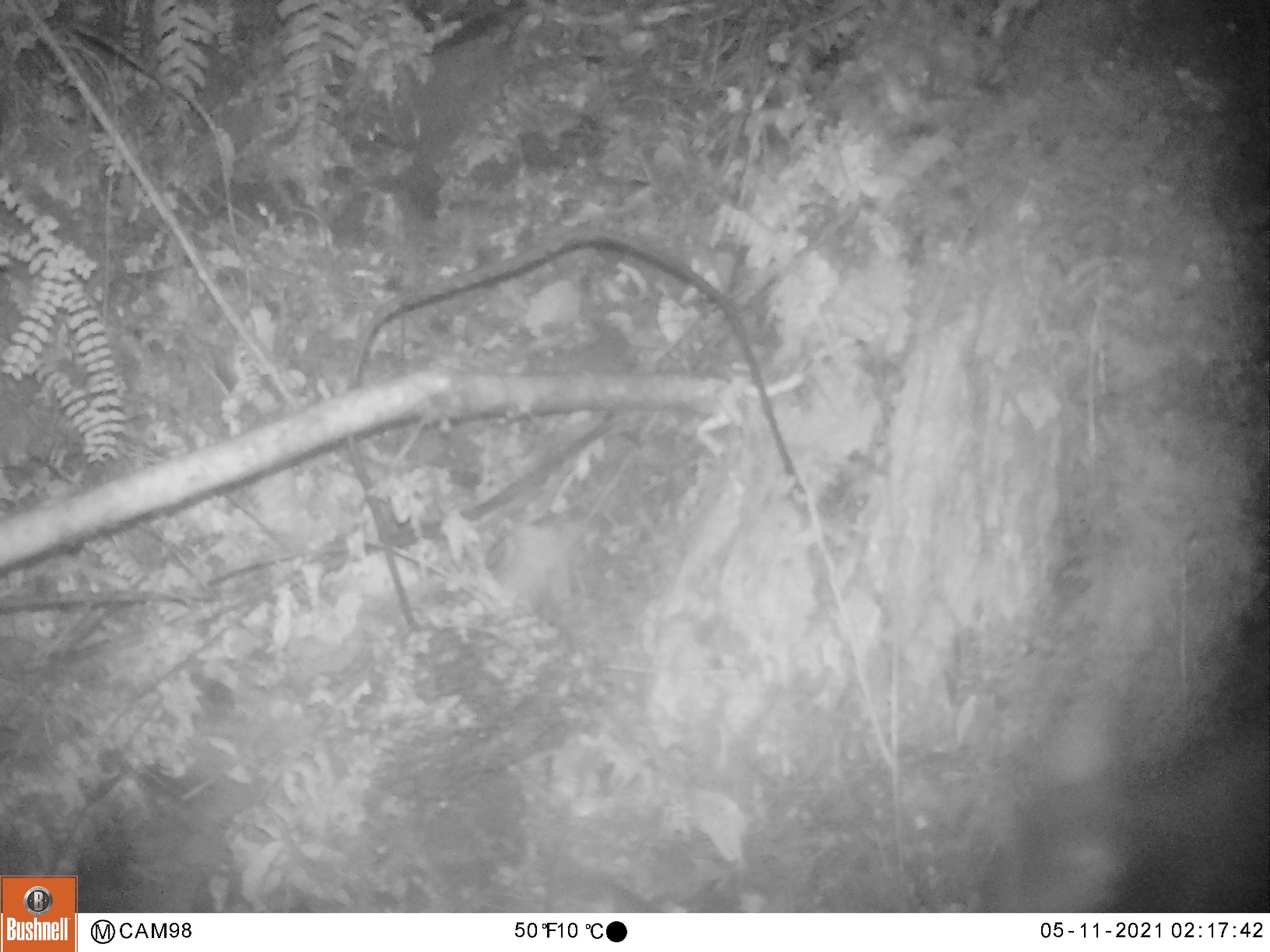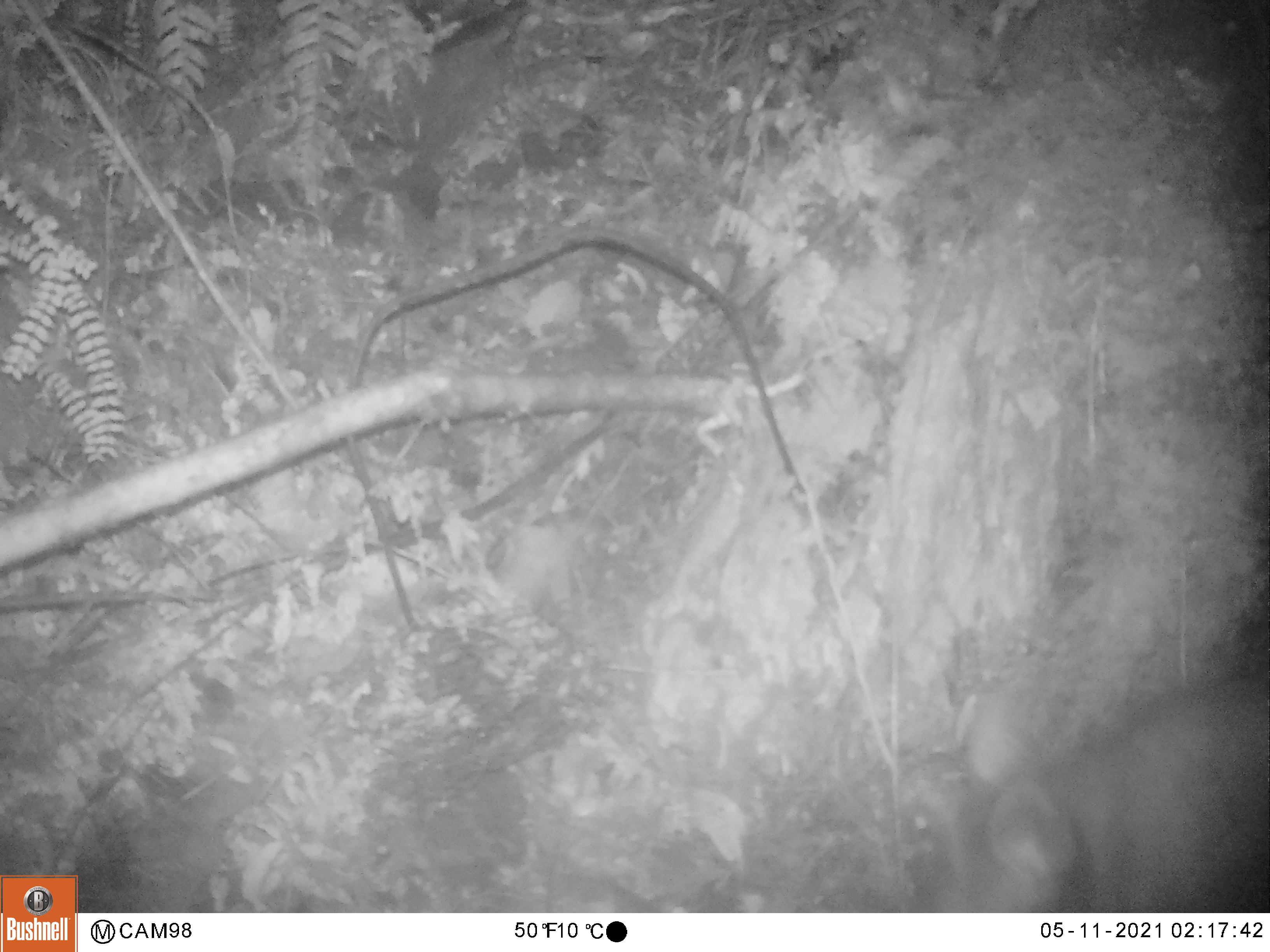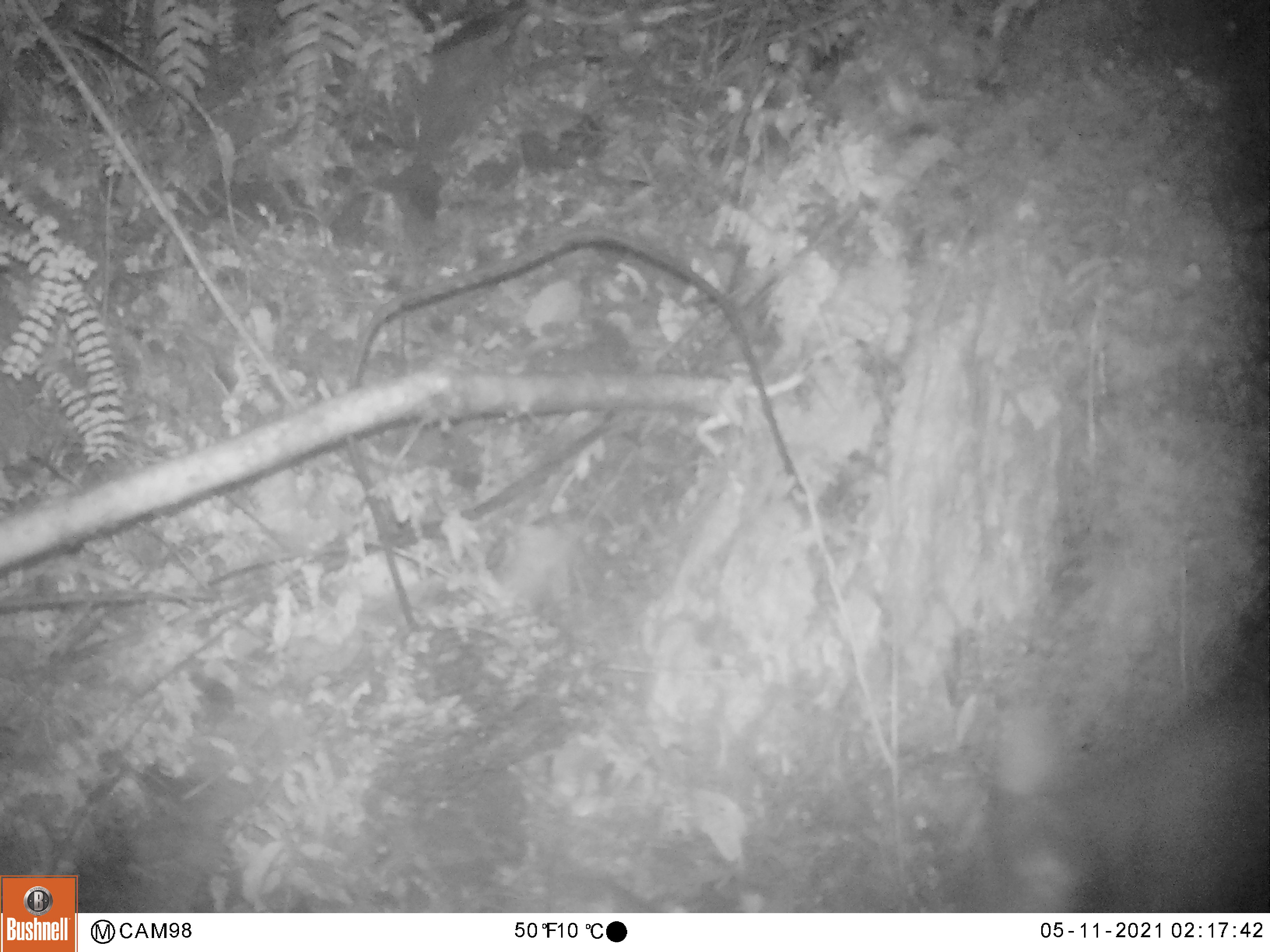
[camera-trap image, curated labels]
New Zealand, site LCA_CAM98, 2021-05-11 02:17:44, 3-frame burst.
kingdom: Animalia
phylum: Chordata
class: Mammalia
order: Diprotodontia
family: Phalangeridae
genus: Trichosurus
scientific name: Trichosurus vulpecula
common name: common brushtail possum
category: possum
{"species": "possum (common brushtail possum) (Trichosurus vulpecula)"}